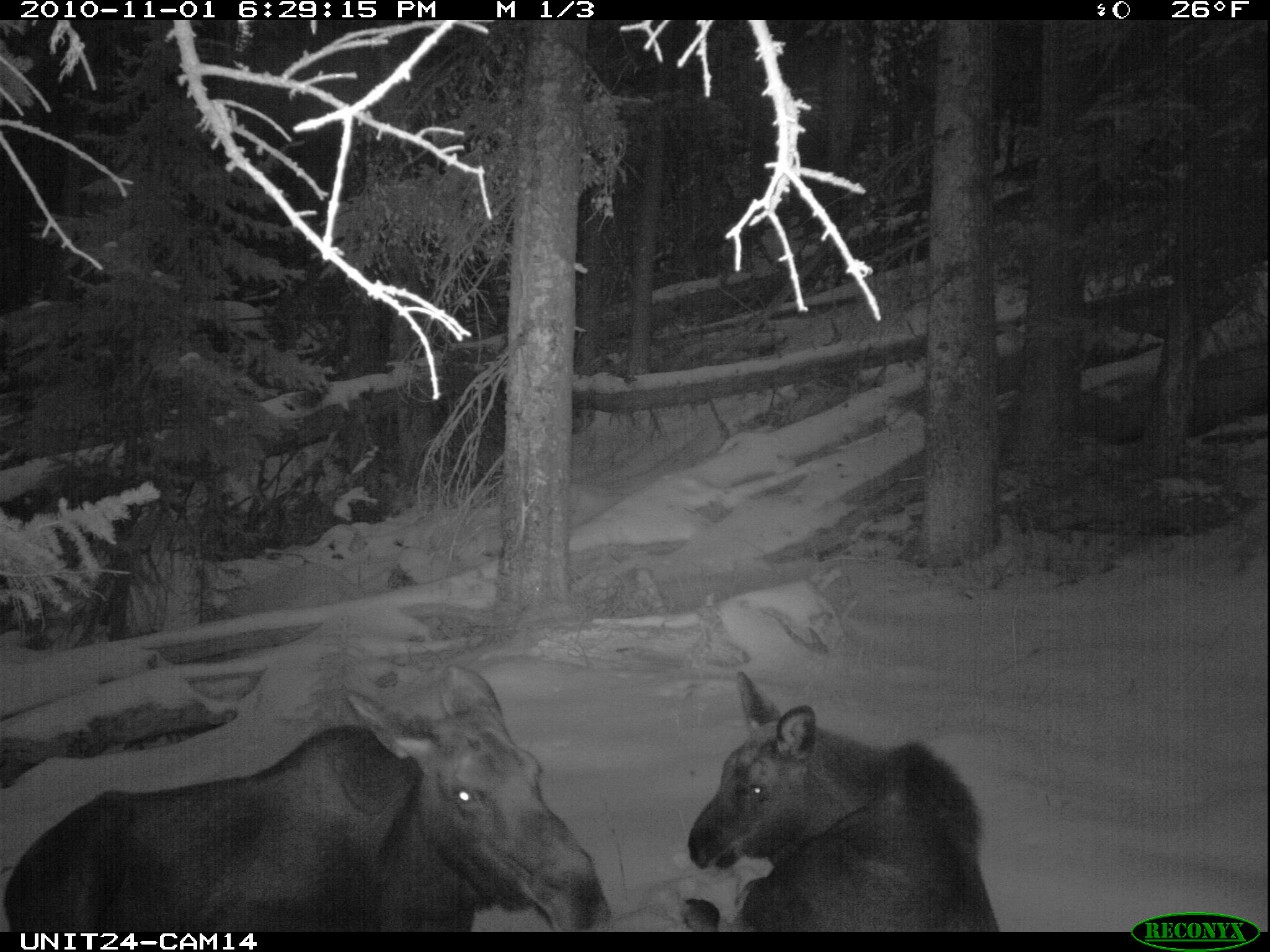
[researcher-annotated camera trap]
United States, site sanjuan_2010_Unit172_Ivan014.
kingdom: Animalia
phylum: Chordata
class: Mammalia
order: Artiodactyla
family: Cervidae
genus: Alces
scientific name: Alces alces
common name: moose